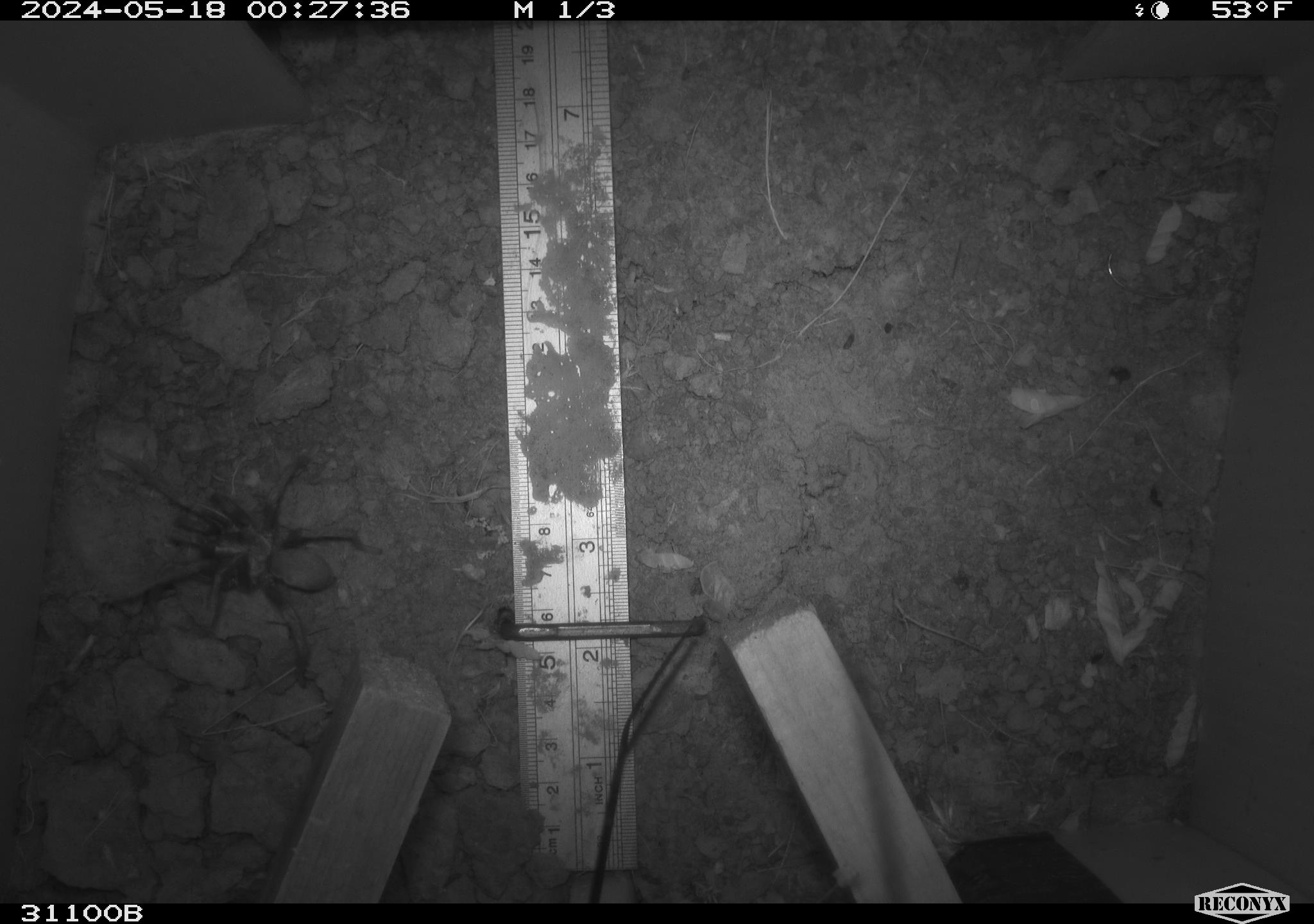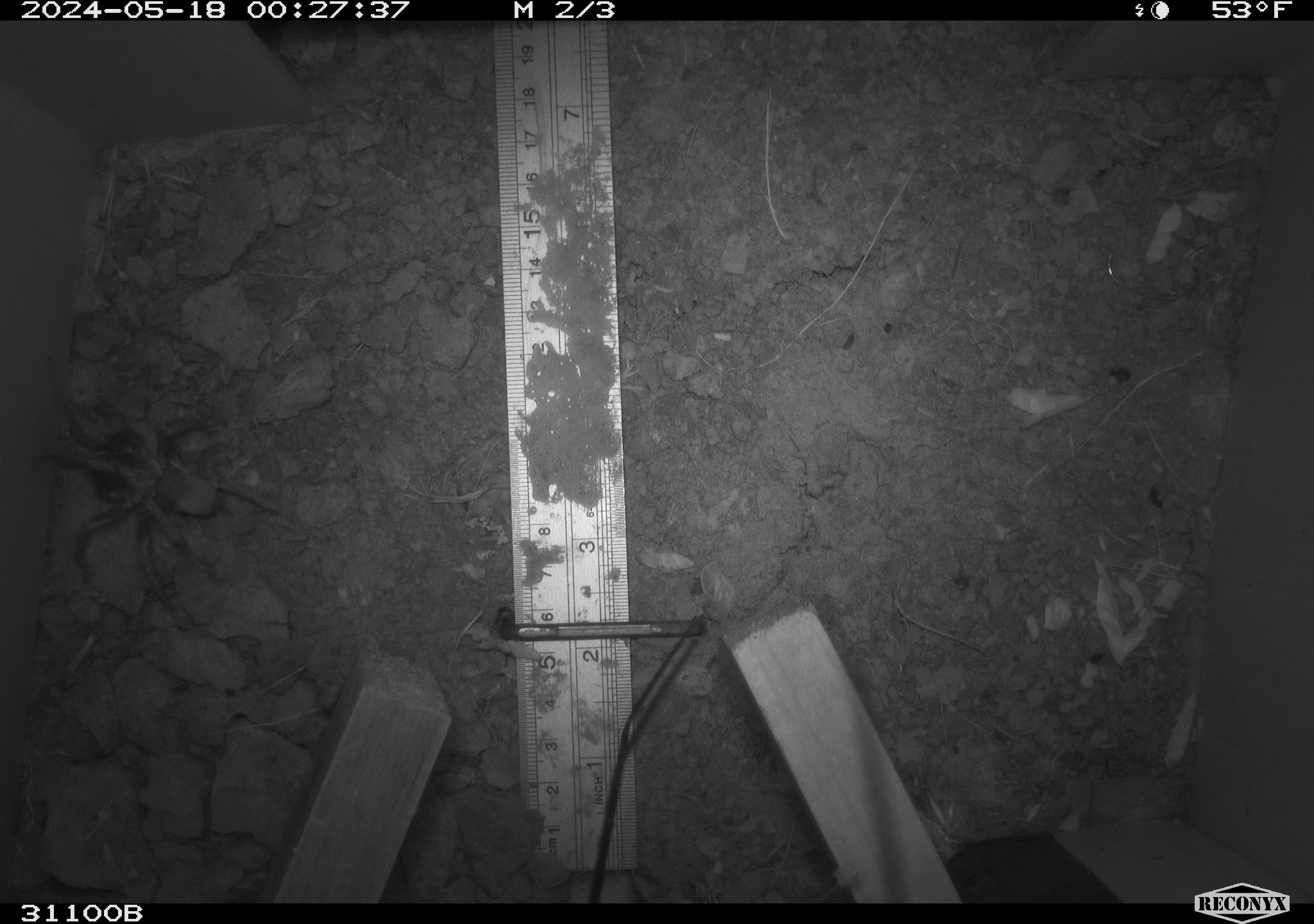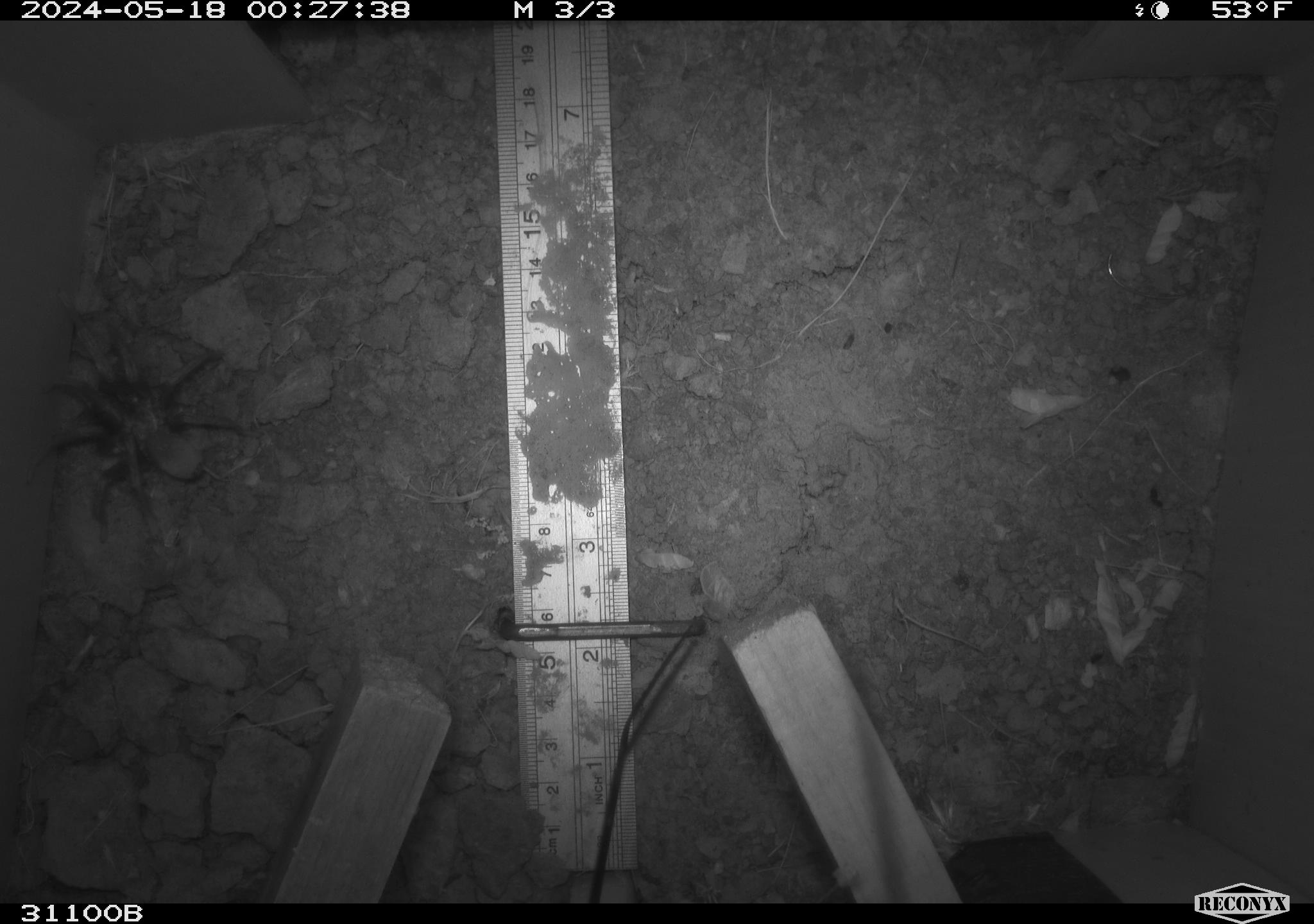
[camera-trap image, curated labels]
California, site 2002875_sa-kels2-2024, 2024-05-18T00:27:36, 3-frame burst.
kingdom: Animalia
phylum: Arthropoda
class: Arachnida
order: Araneae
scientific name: Araneae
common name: spider